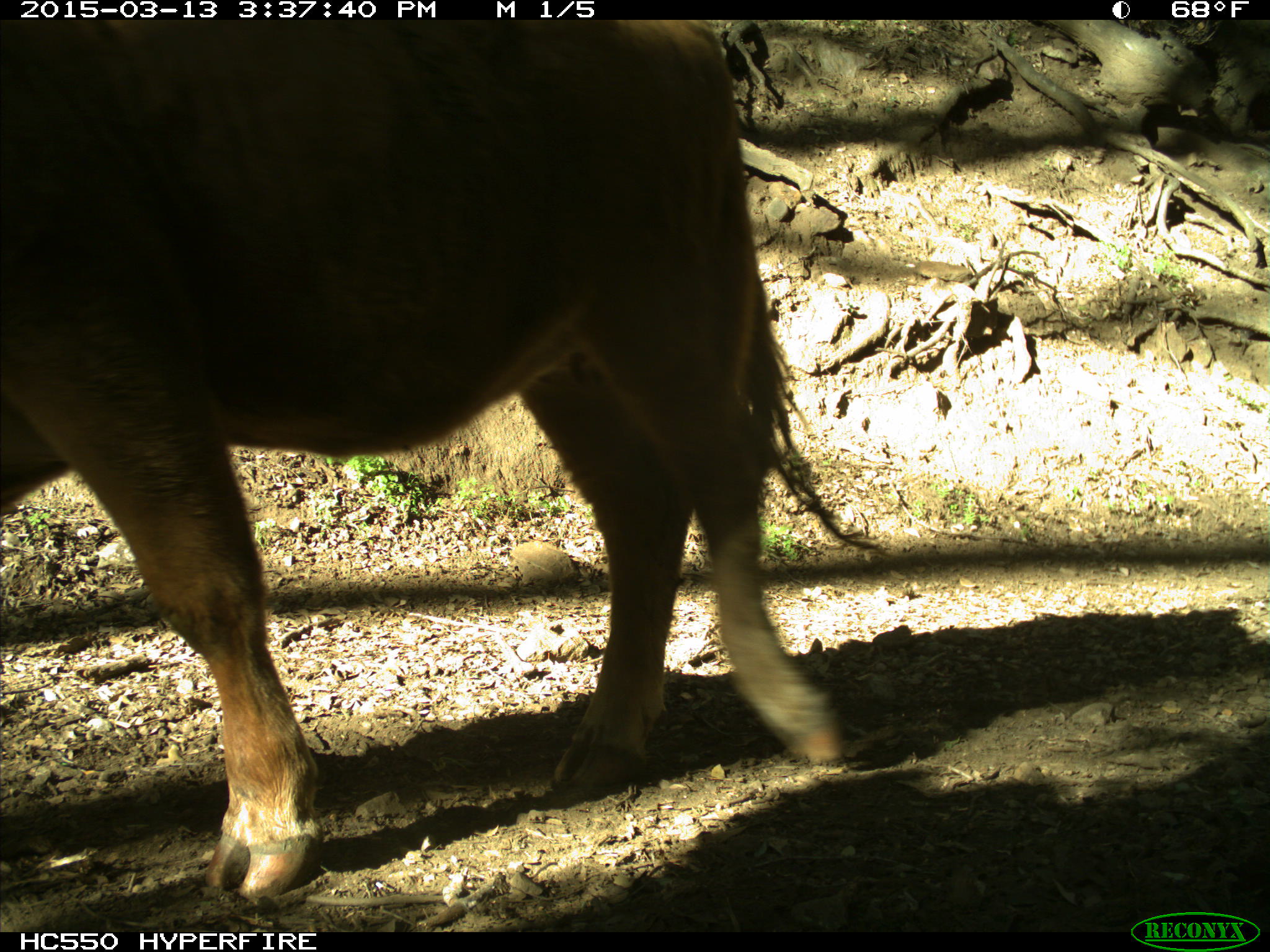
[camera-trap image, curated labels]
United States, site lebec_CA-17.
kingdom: Animalia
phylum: Chordata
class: Mammalia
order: Artiodactyla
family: Bovidae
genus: Bos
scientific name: Bos taurus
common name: domestic cow